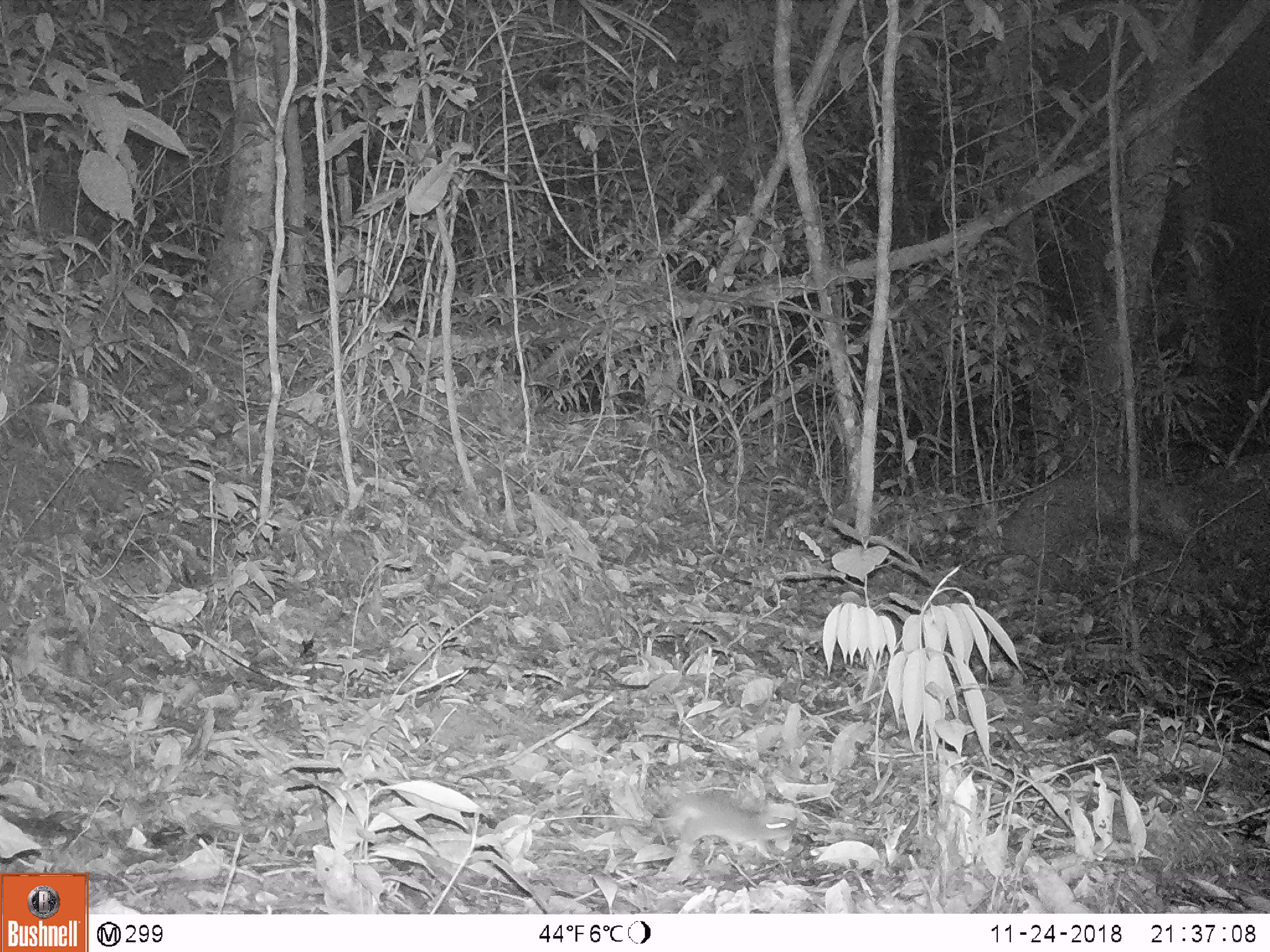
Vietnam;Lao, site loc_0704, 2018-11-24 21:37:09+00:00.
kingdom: Animalia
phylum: Chordata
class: Mammalia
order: Rodentia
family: Muridae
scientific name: Muridae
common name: old-world mice and rats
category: unidentified murid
Unidentified murid (old-world mice and rats) (Muridae). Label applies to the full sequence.